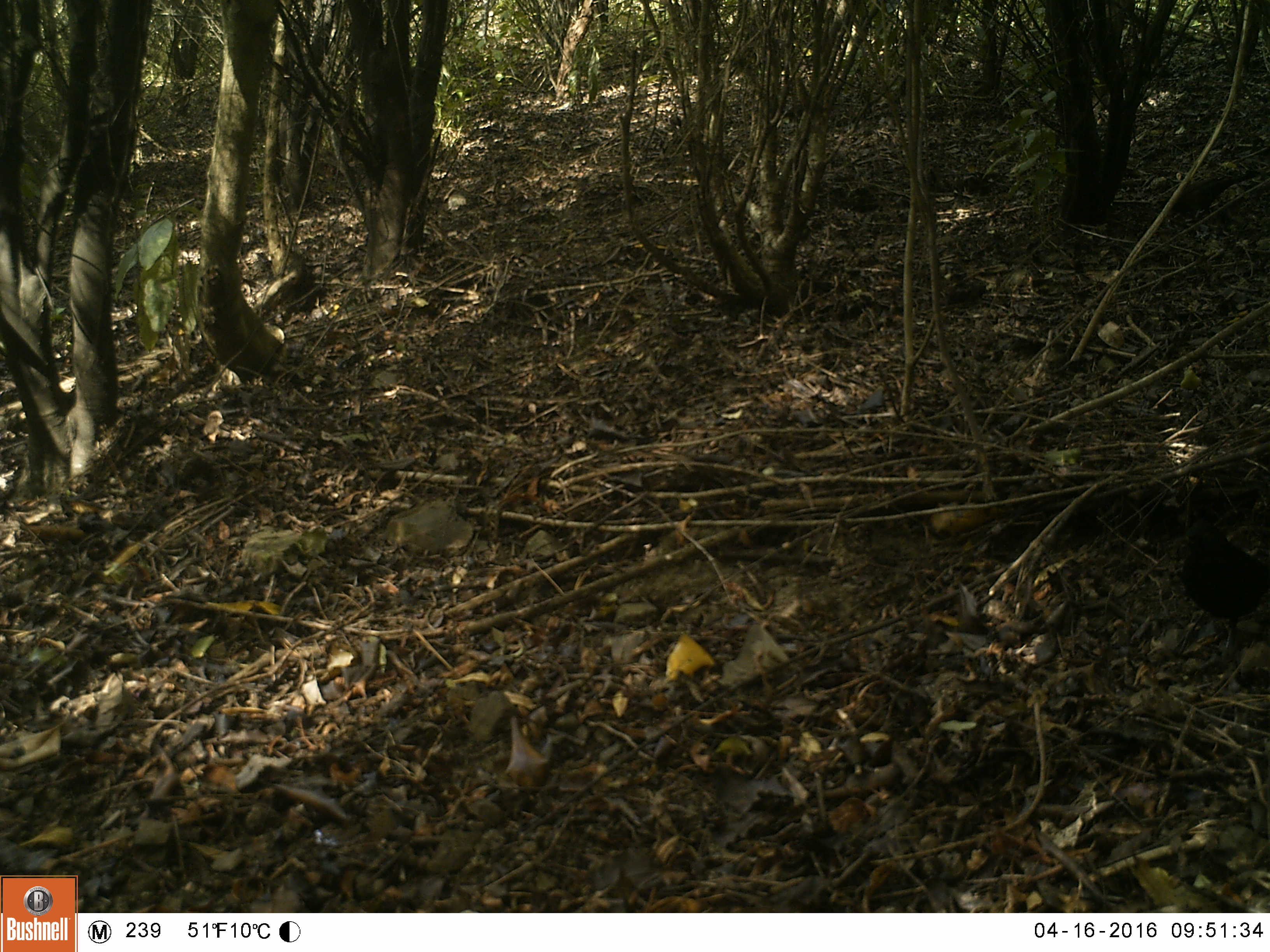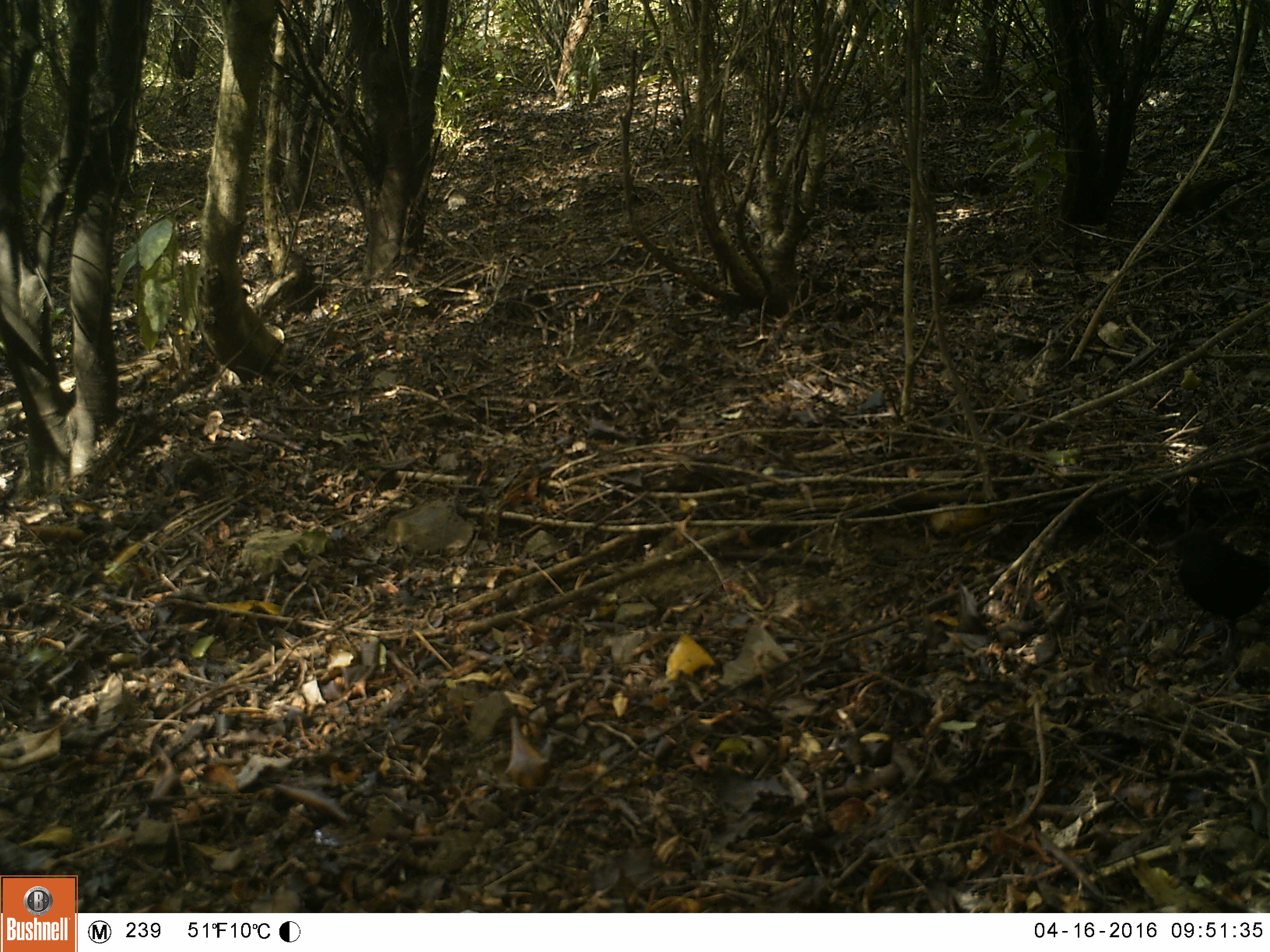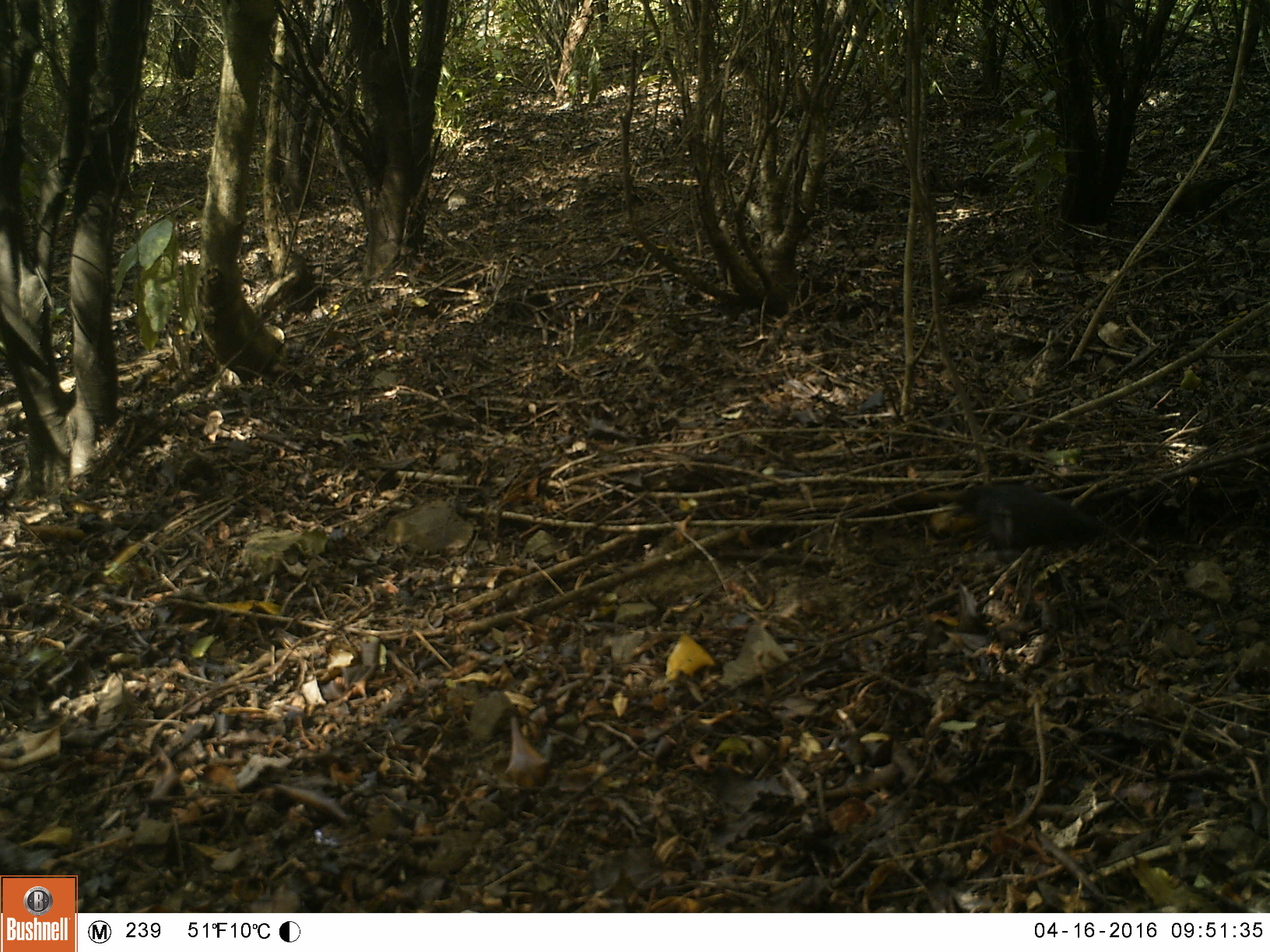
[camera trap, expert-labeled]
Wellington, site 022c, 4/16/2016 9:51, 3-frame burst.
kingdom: Animalia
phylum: Chordata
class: Aves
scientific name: Aves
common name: bird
Bird (Aves).